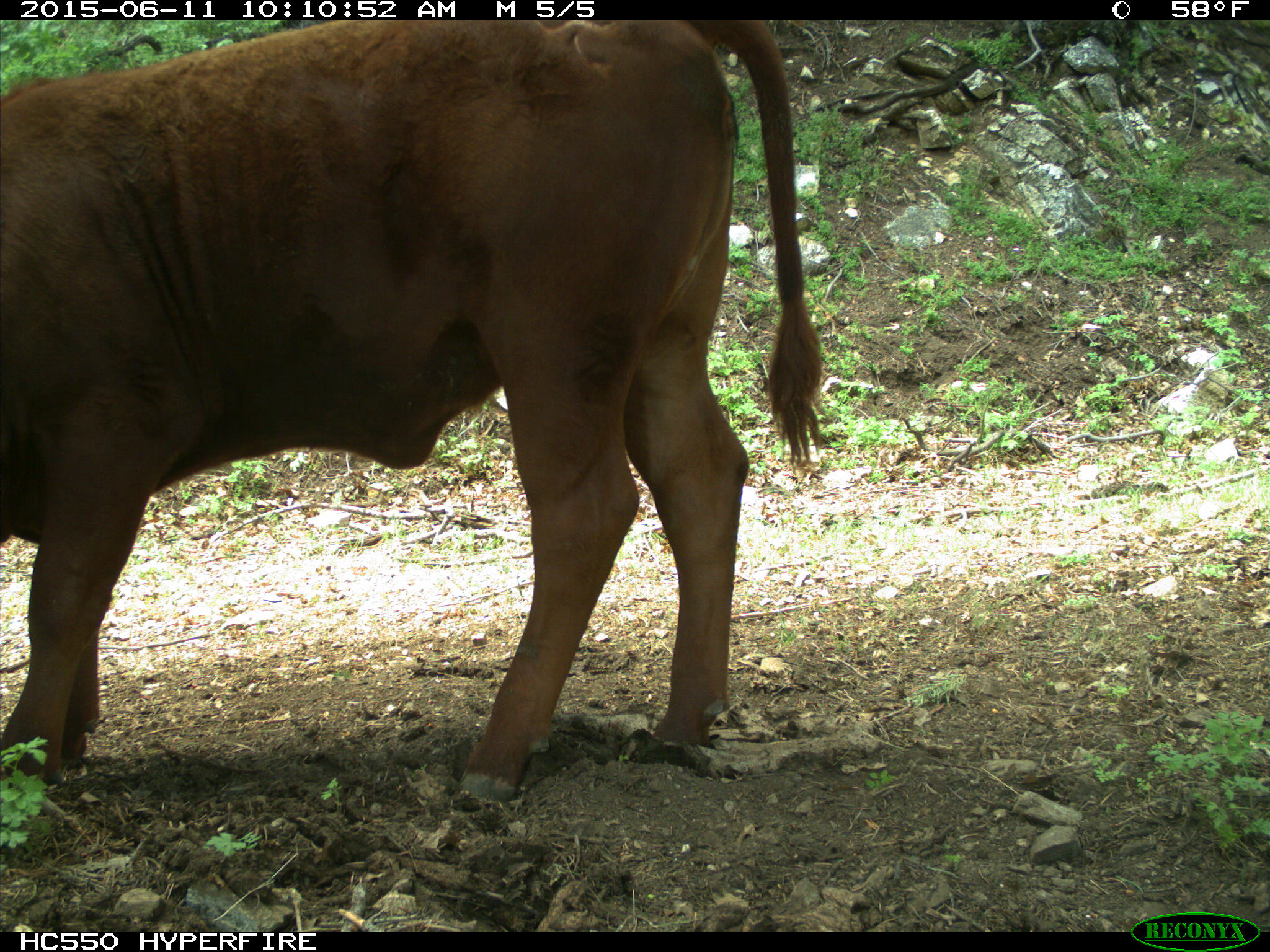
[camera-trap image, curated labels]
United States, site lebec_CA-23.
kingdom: Animalia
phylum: Chordata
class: Mammalia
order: Artiodactyla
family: Bovidae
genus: Bos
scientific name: Bos taurus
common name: domestic cow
Bos taurus (domestic cow).